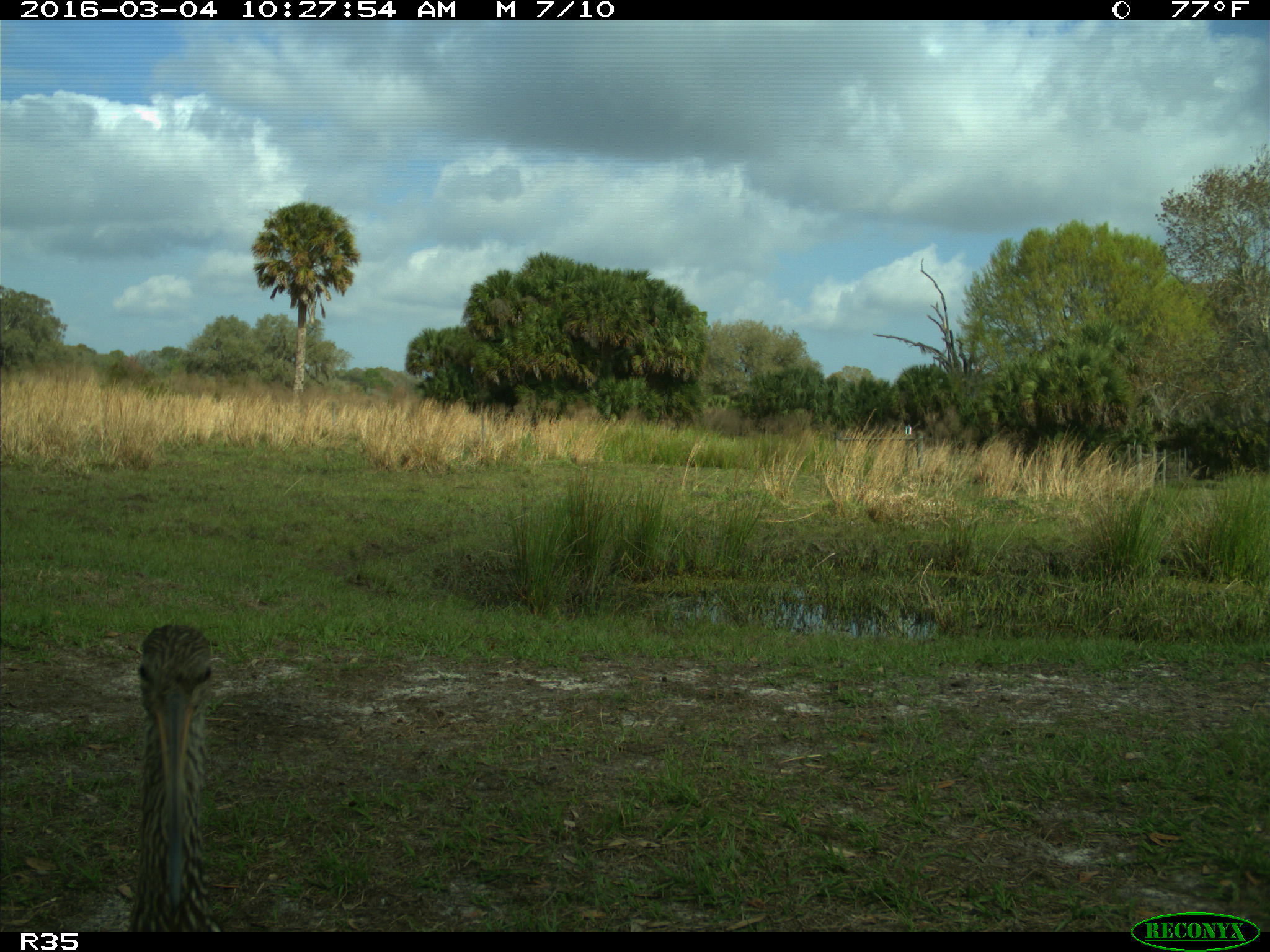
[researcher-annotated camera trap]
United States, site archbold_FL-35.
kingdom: Animalia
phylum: Chordata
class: Aves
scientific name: Aves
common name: birds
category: unidentified bird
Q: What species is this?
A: Unidentified bird (birds) (Aves).